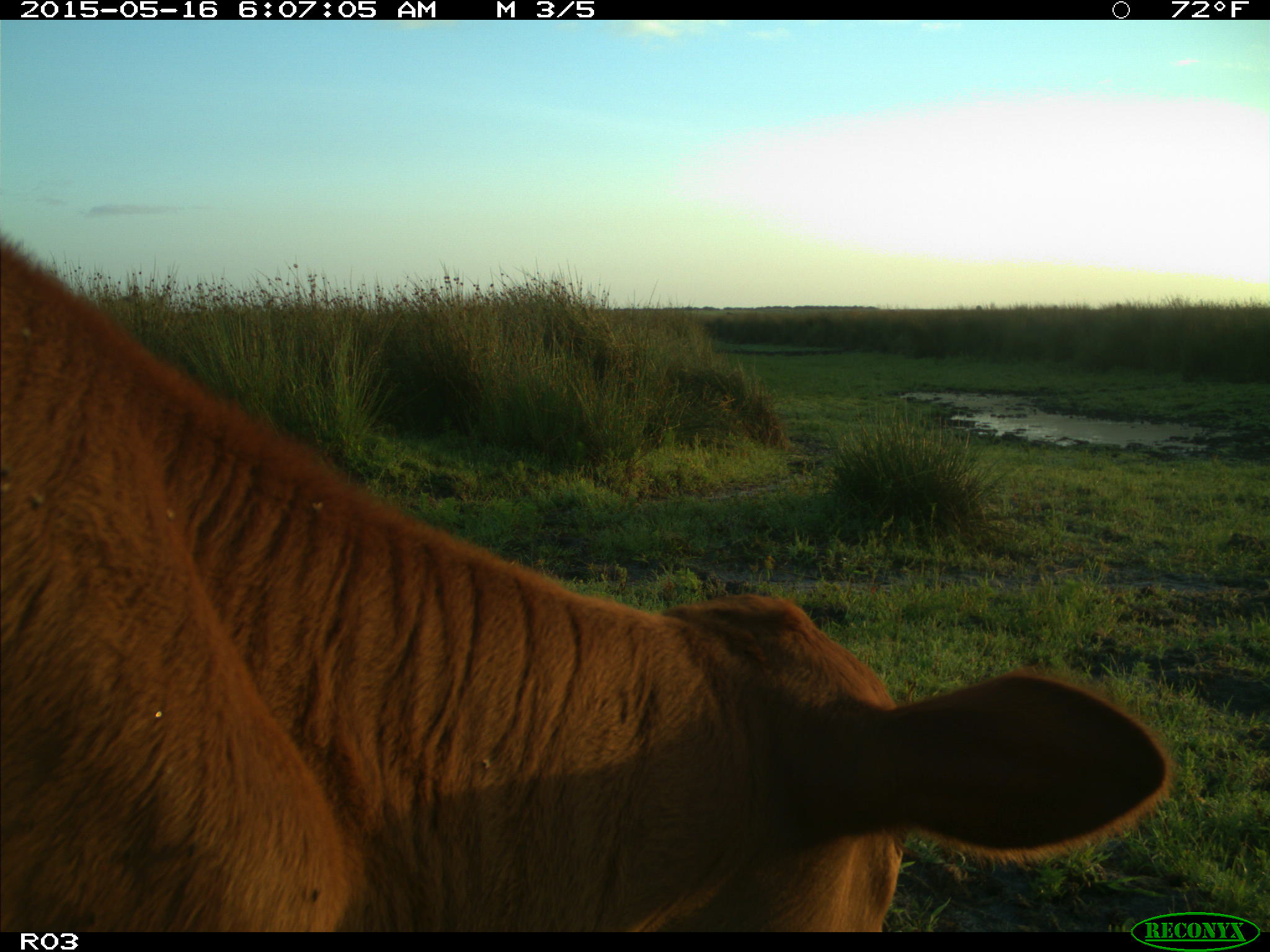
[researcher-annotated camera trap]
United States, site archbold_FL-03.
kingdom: Animalia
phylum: Chordata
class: Mammalia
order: Artiodactyla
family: Bovidae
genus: Bos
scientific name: Bos taurus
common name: domestic cow